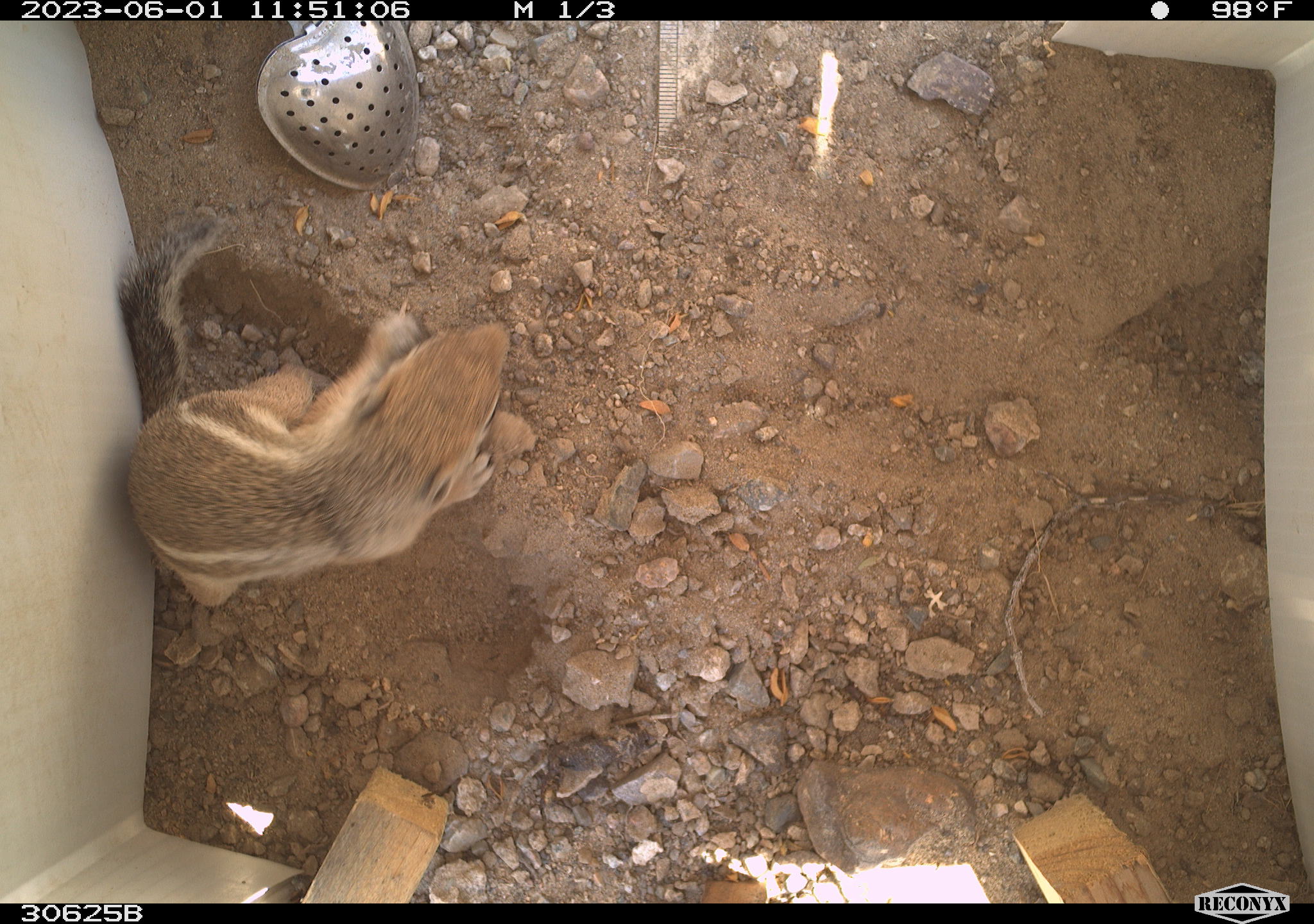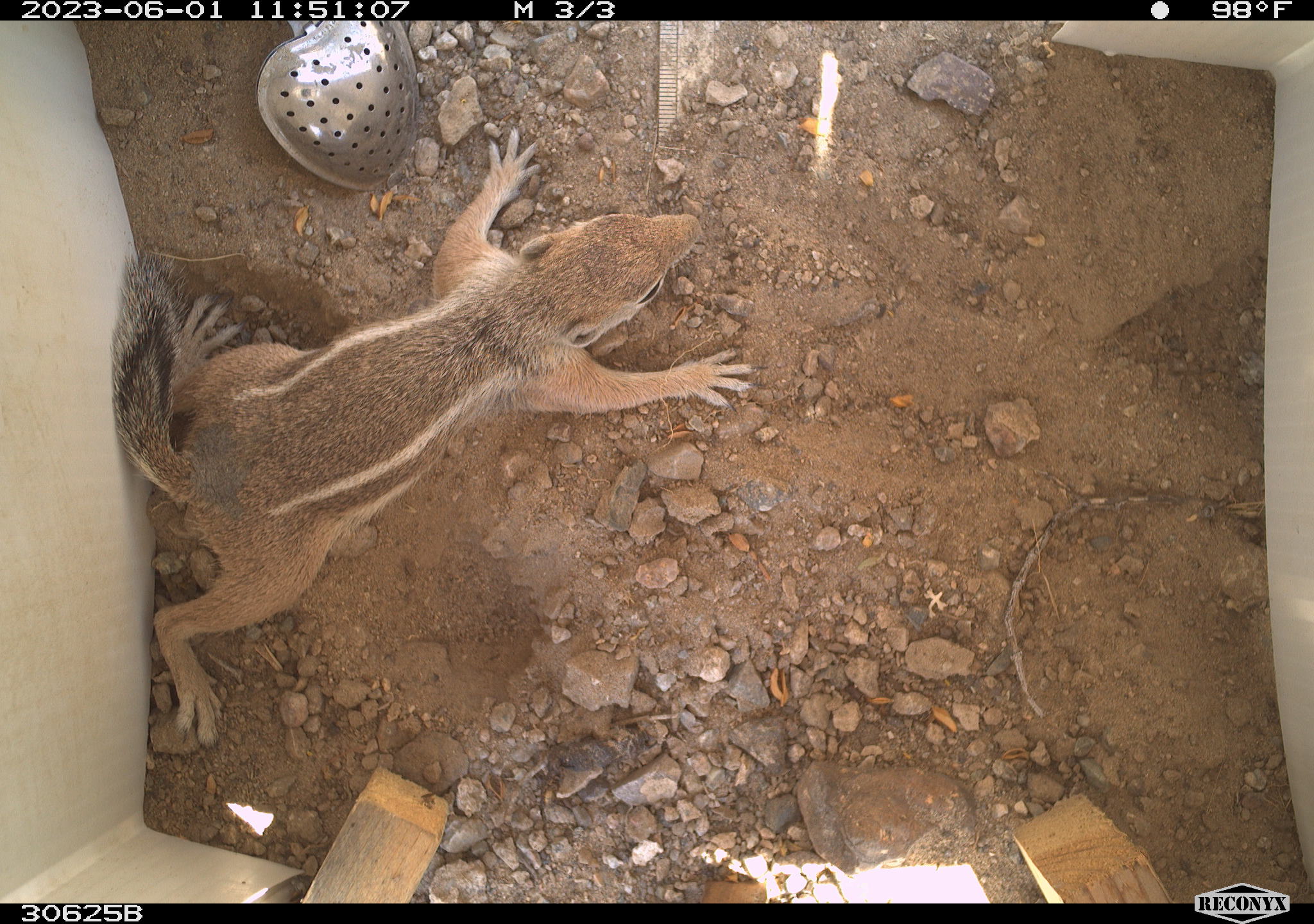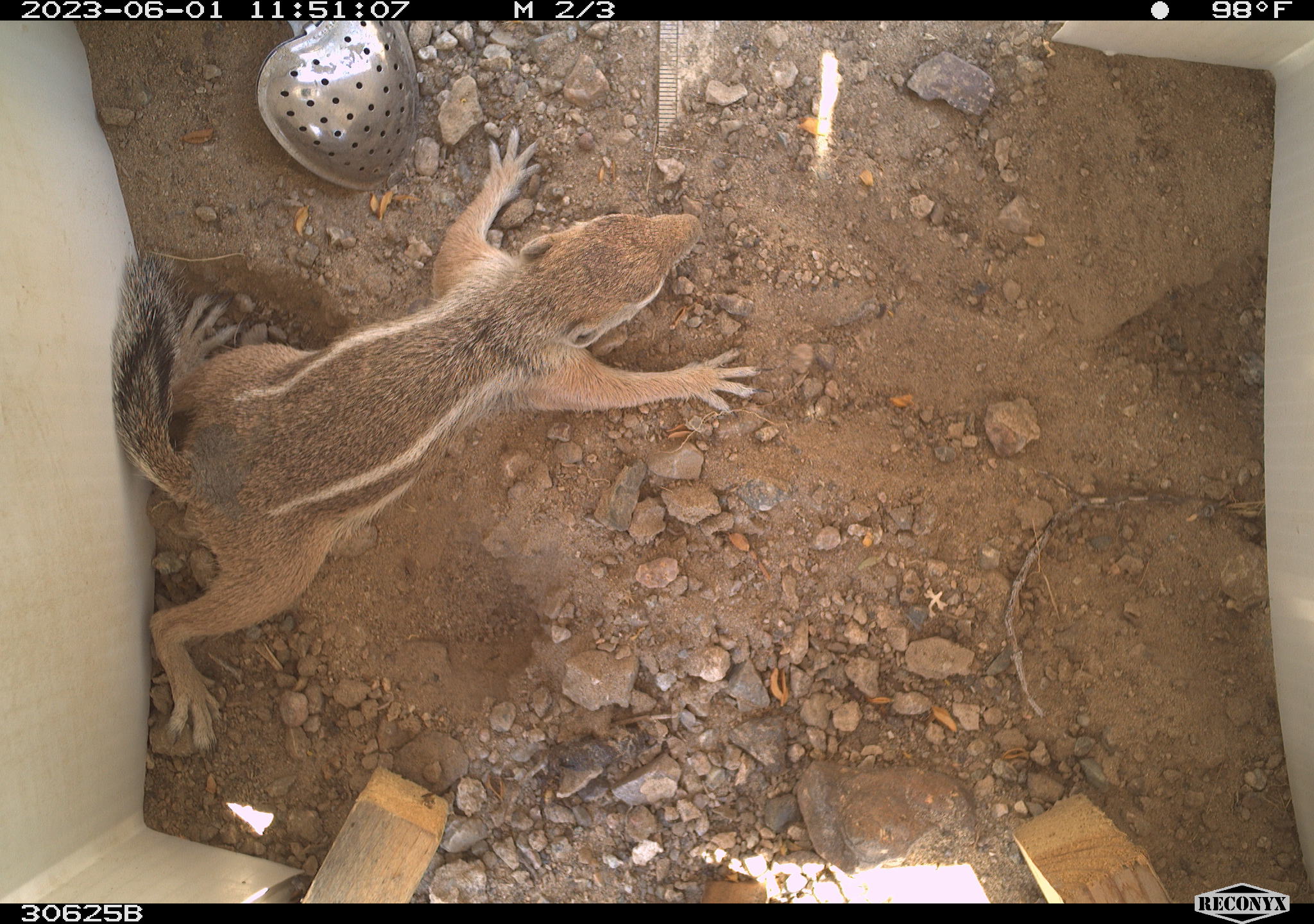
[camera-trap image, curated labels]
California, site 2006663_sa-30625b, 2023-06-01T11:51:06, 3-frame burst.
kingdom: Animalia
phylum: Chordata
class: Mammalia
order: Rodentia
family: Sciuridae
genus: Ammospermophilus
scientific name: Ammospermophilus leucurus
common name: white-tailed antelope squirrel